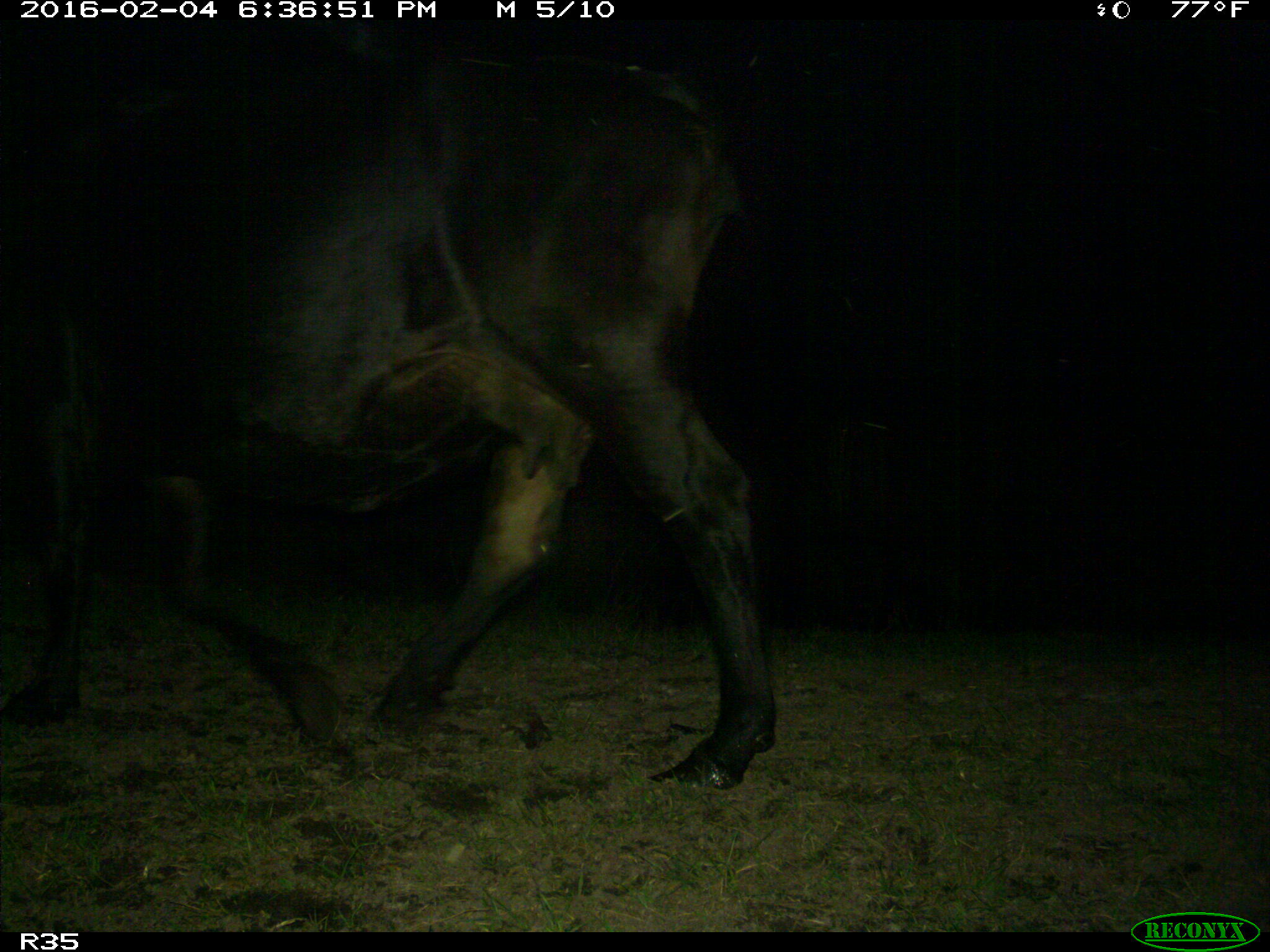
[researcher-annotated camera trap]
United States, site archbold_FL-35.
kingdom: Animalia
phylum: Chordata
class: Mammalia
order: Artiodactyla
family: Bovidae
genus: Bos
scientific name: Bos taurus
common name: domestic cow